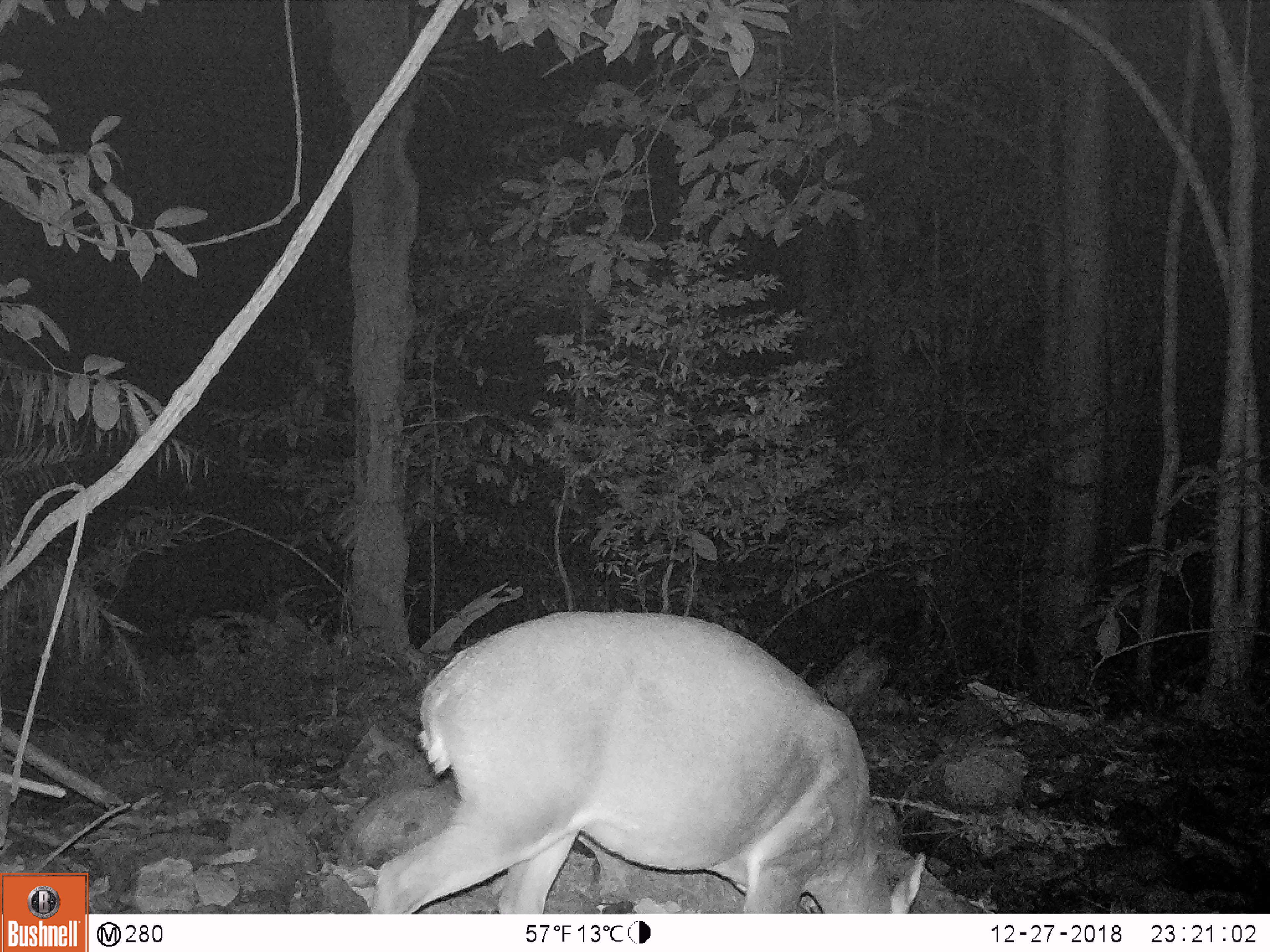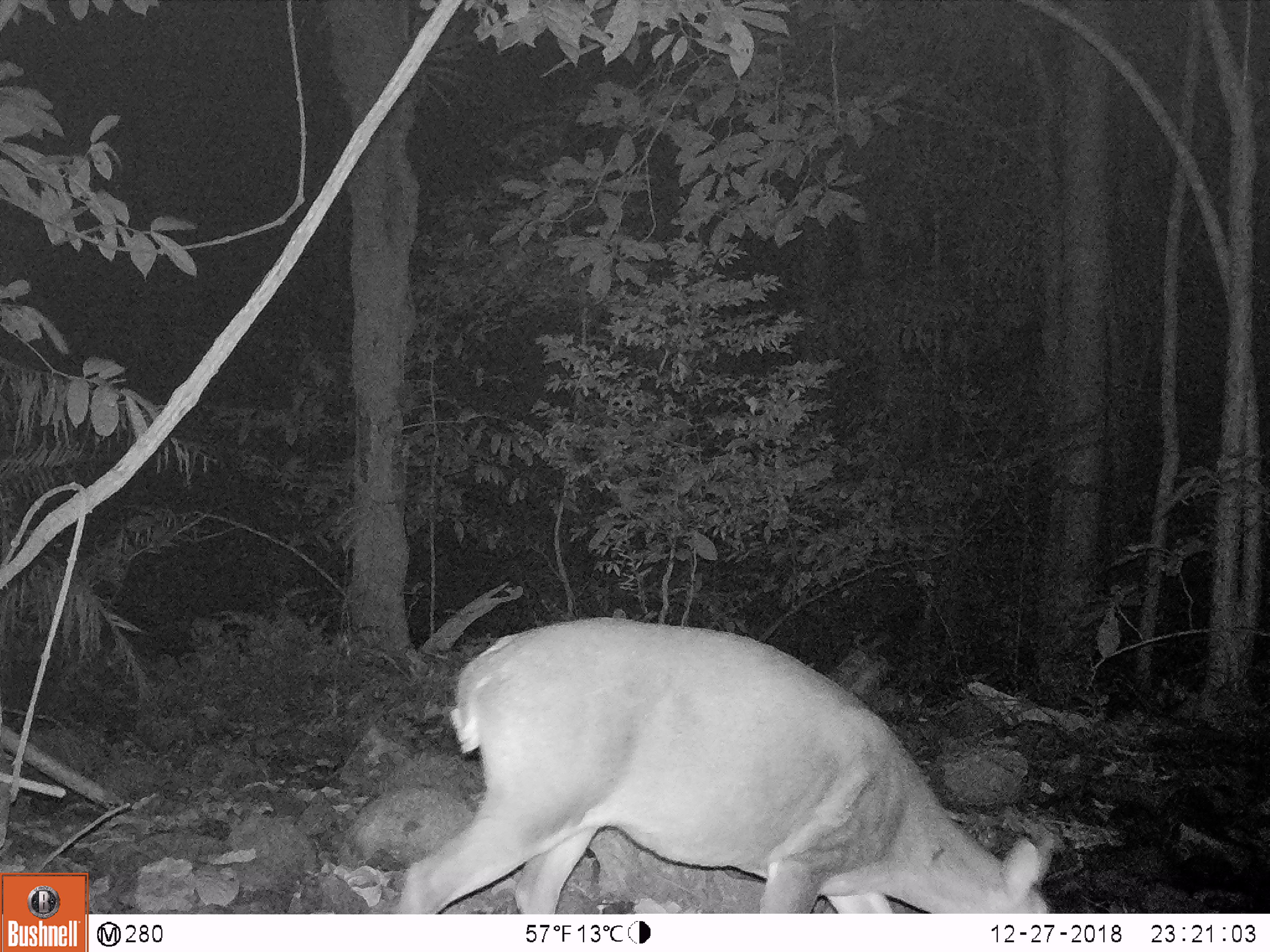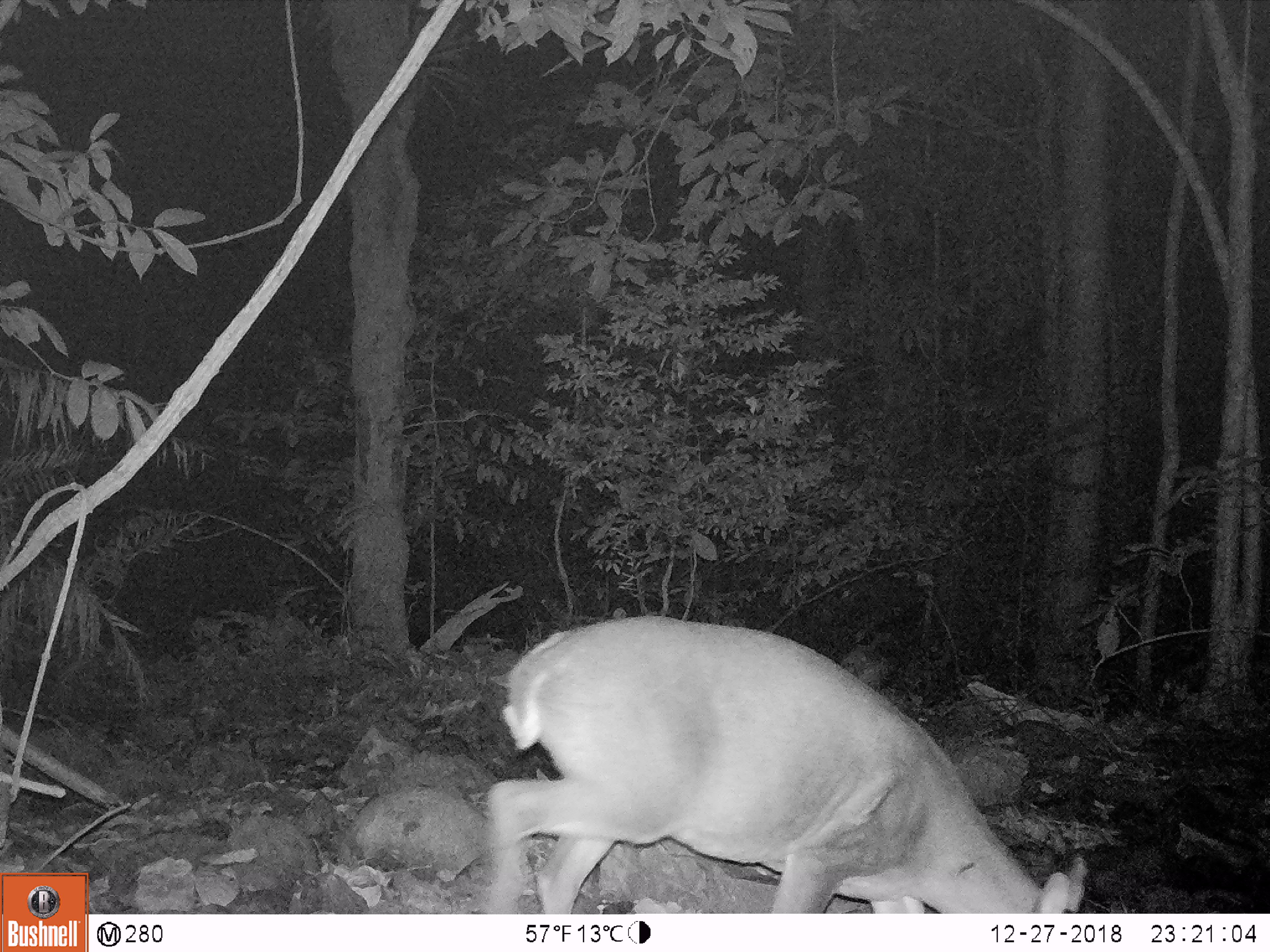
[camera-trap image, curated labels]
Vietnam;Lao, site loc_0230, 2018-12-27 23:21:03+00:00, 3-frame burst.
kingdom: Animalia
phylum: Chordata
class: Mammalia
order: Artiodactyla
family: Cervidae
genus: Muntiacus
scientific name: Muntiacus vuquangensis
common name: large-antlered muntjac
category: large antlered muntjac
Large antlered muntjac (large-antlered muntjac) (Muntiacus vuquangensis). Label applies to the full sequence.